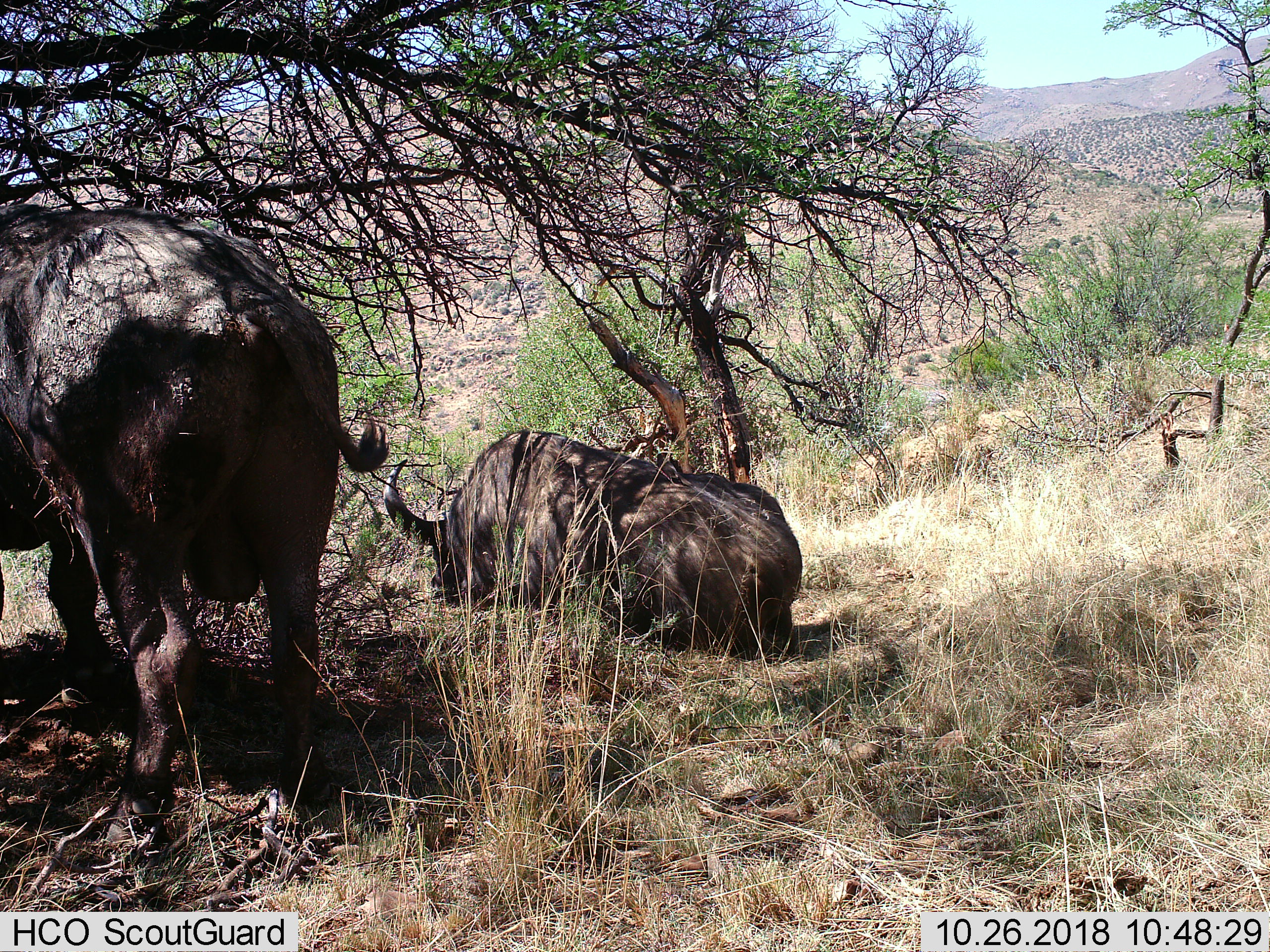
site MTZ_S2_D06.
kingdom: Animalia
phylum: Chordata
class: Mammalia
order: Artiodactyla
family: Bovidae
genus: Syncerus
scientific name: Syncerus caffer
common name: african buffalo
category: buffalo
Buffalo (african buffalo) (Syncerus caffer), count 2. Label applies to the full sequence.